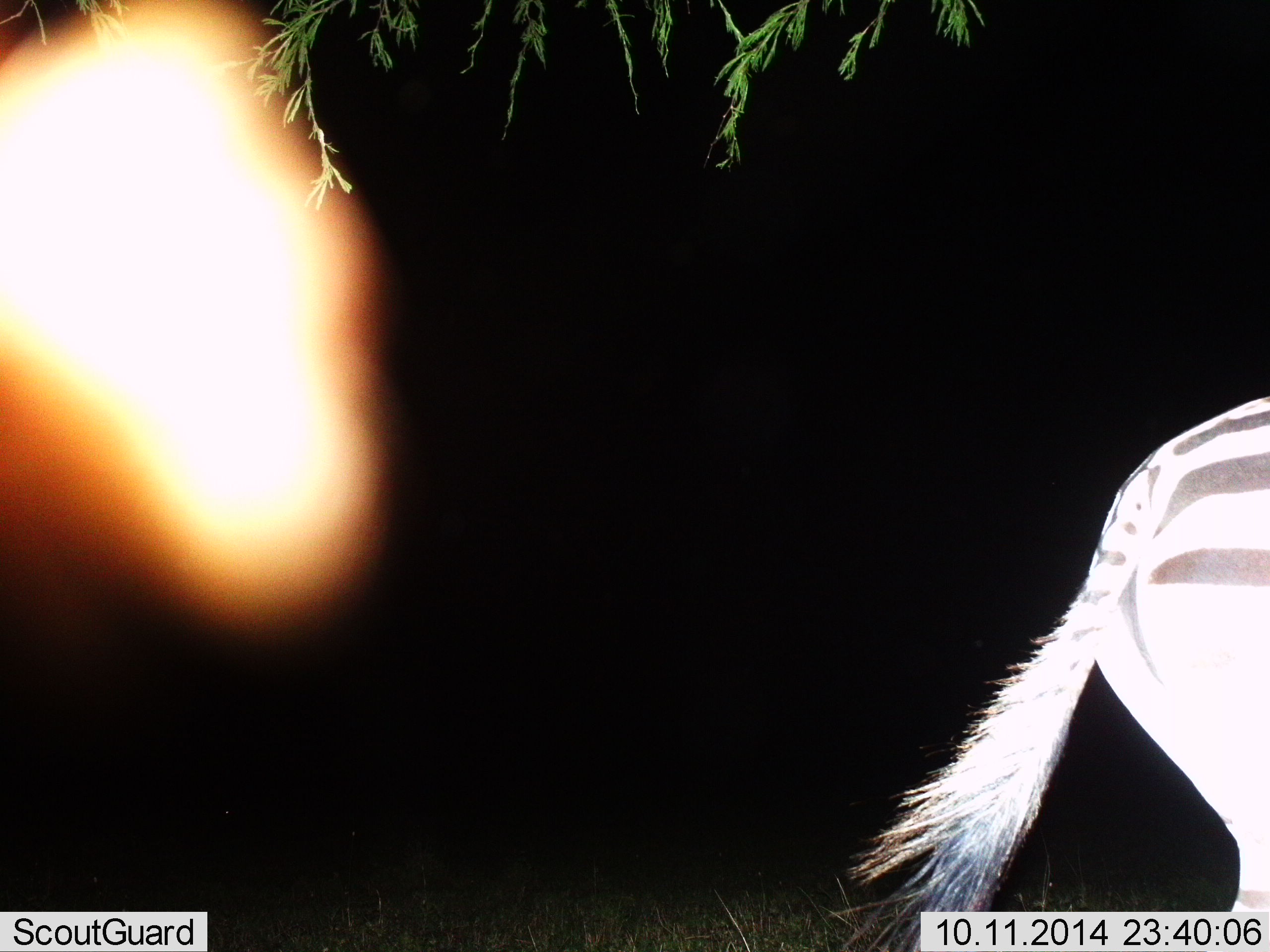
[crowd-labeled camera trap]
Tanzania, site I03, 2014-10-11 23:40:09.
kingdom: Animalia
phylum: Chordata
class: Mammalia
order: Perissodactyla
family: Equidae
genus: Equus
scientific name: Equus quagga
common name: plains zebra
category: zebra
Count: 1.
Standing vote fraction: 10%.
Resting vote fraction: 0%.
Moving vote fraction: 90%.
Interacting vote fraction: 0%.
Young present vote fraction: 0%.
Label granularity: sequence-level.